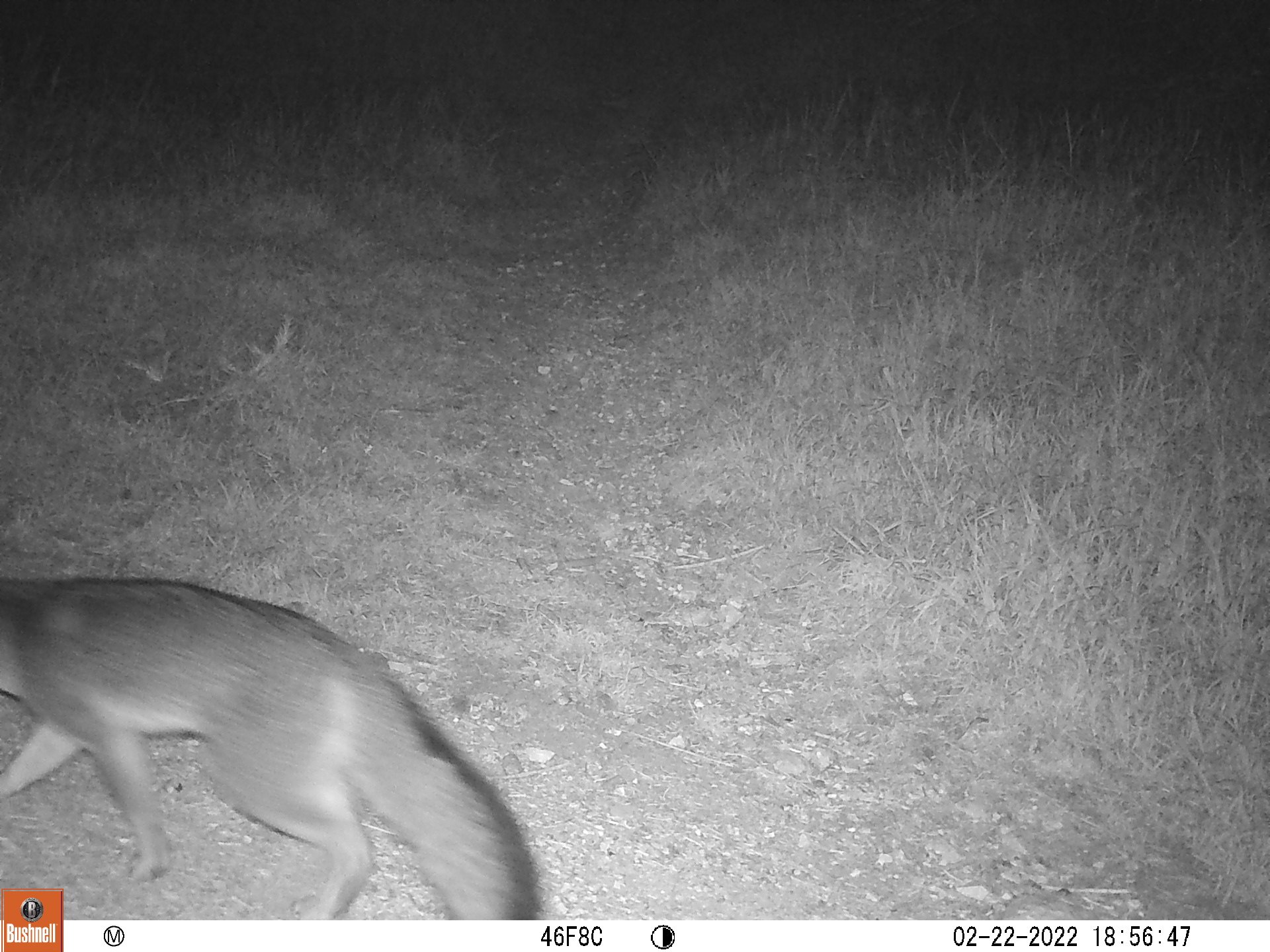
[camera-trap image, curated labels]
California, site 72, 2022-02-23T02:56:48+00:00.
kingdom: Animalia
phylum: Chordata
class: Mammalia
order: Carnivora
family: Canidae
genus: Urocyon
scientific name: Urocyon cinereoargenteus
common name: gray fox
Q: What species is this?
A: Gray fox (Urocyon cinereoargenteus).